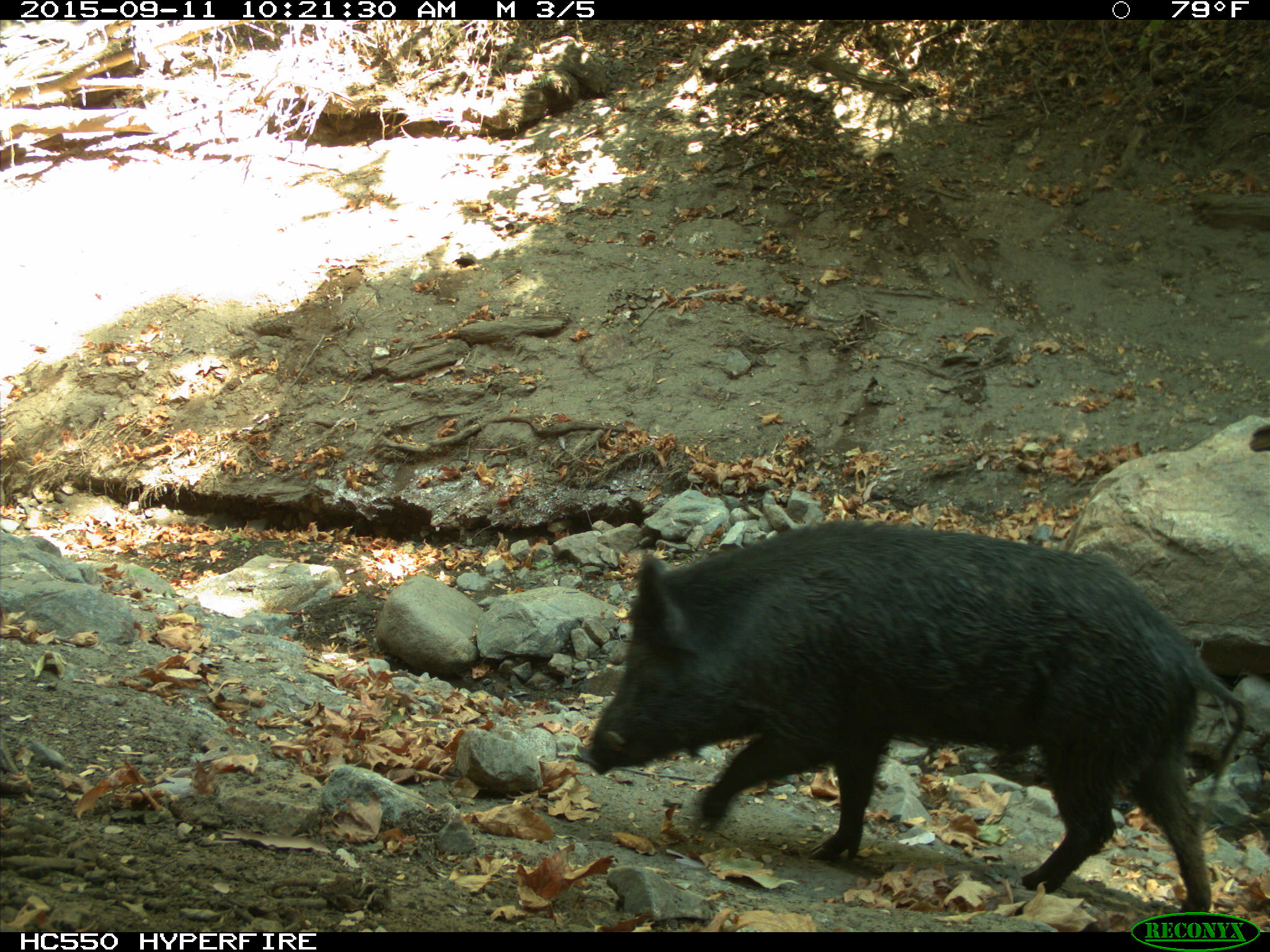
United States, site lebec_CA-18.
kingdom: Animalia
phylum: Chordata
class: Mammalia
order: Artiodactyla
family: Suidae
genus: Sus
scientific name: Sus scrofa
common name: wild boar